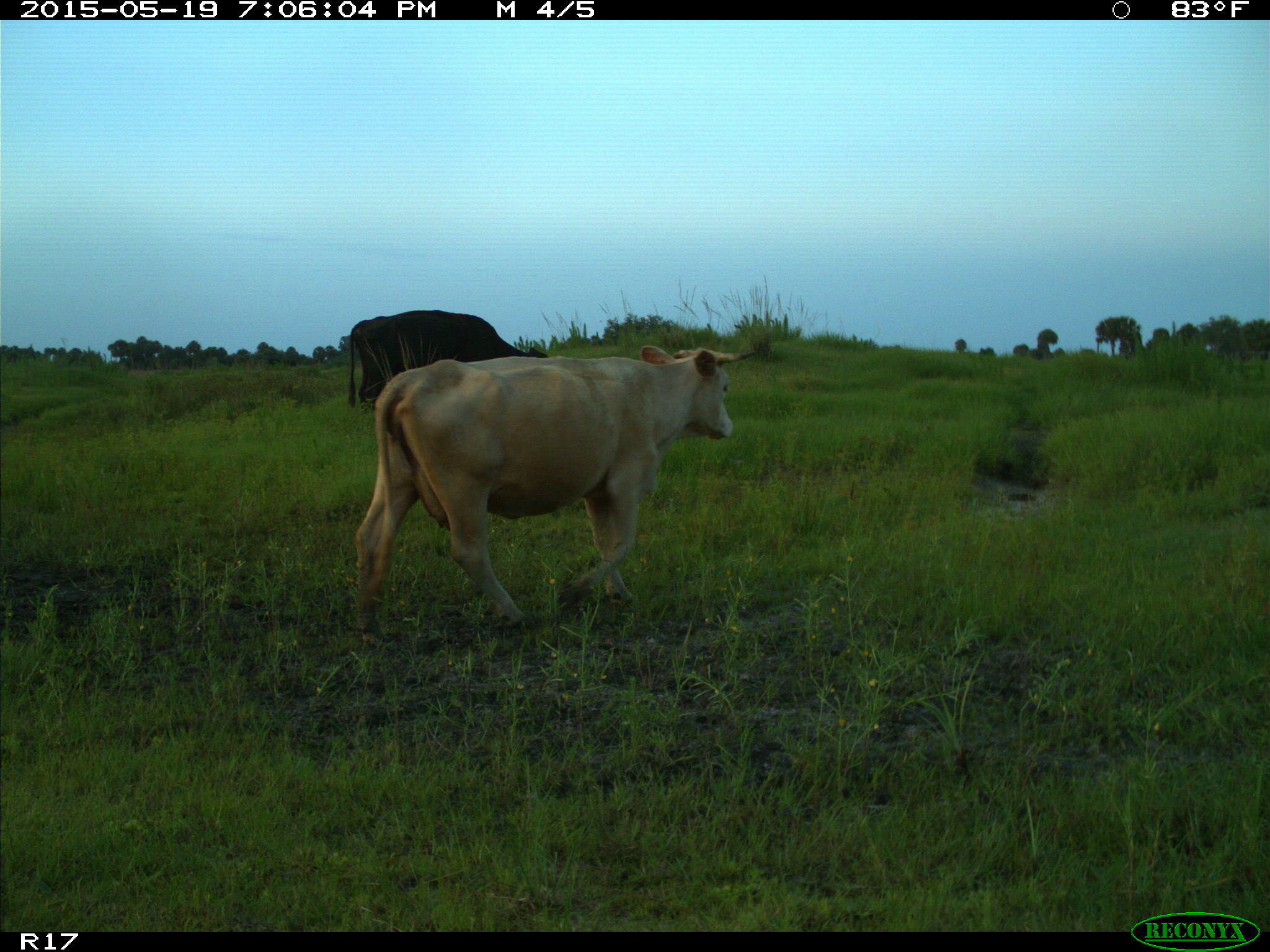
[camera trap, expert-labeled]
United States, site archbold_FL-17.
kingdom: Animalia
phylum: Chordata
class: Mammalia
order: Artiodactyla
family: Bovidae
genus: Bos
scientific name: Bos taurus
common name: domestic cow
Bos taurus (domestic cow).